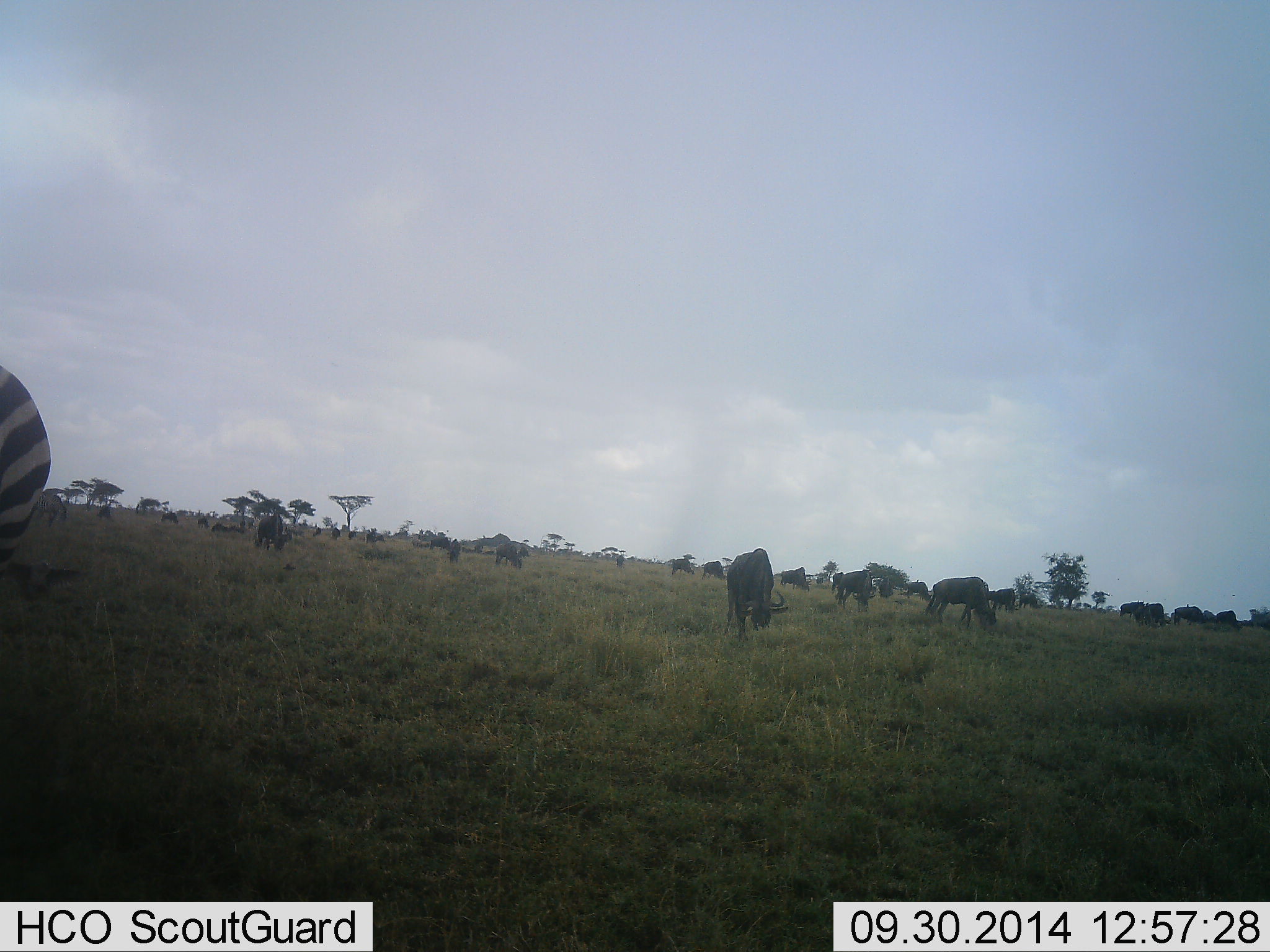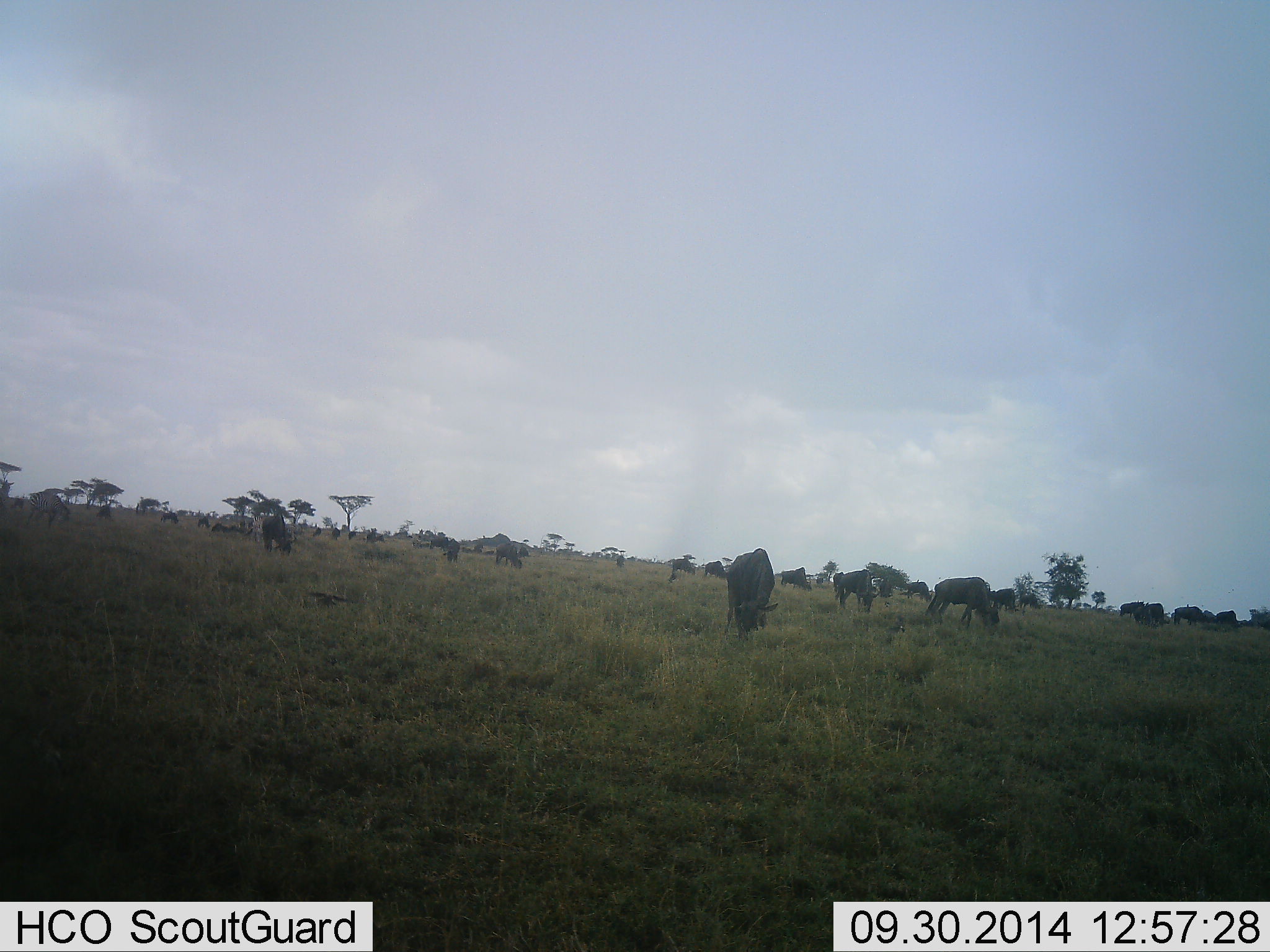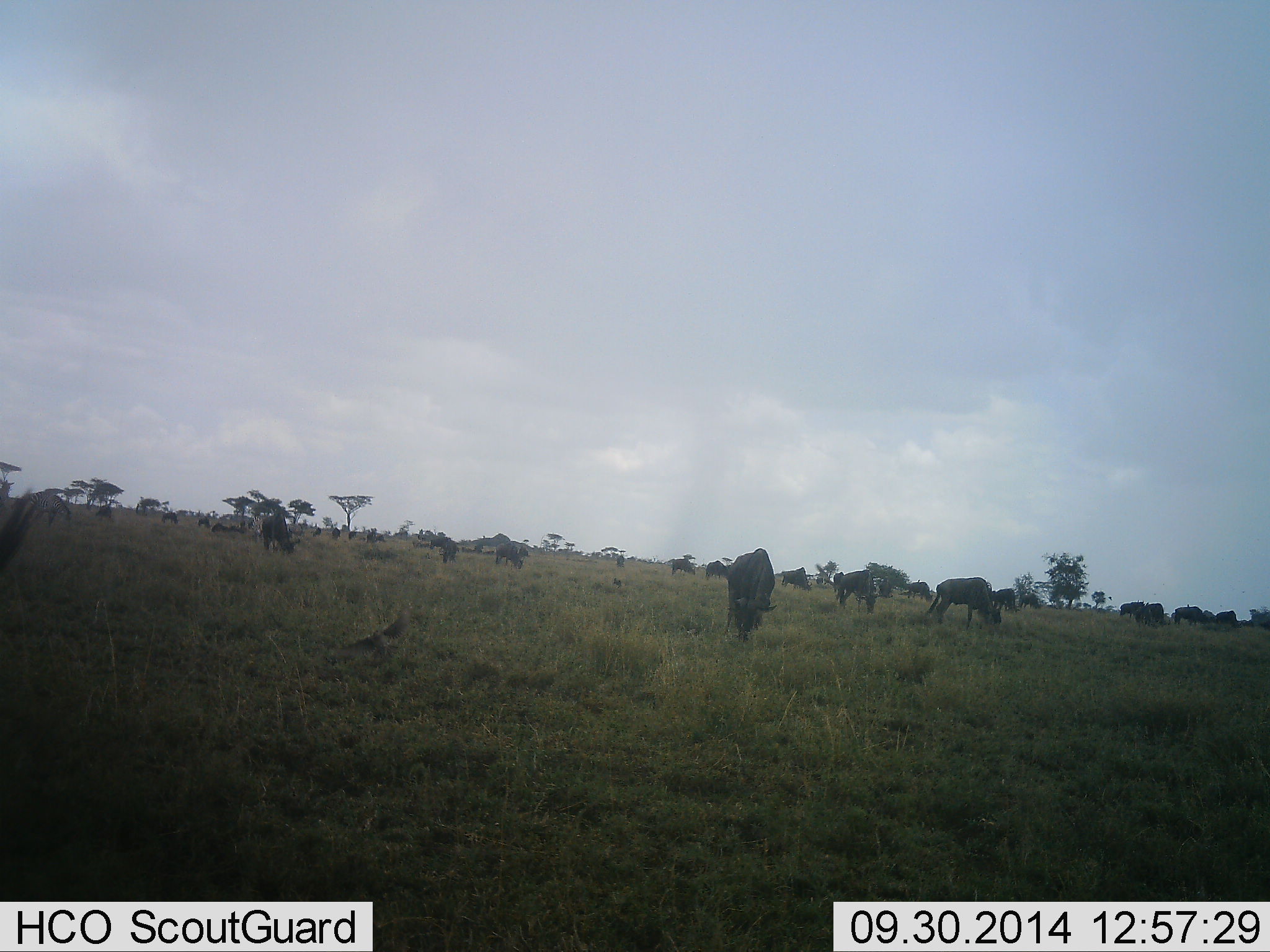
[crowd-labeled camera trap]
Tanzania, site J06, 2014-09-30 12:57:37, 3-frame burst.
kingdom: Animalia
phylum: Chordata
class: Mammalia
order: Artiodactyla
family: Bovidae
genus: Connochaetes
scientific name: Connochaetes taurinus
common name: blue wildebeest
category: wildebeest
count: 11-50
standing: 24%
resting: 0%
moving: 10%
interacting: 0%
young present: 0%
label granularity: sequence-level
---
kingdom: Animalia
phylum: Chordata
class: Mammalia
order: Perissodactyla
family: Equidae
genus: Equus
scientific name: Equus quagga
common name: plains zebra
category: zebra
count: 1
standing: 13%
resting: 0%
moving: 87%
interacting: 0%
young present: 0%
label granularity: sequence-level